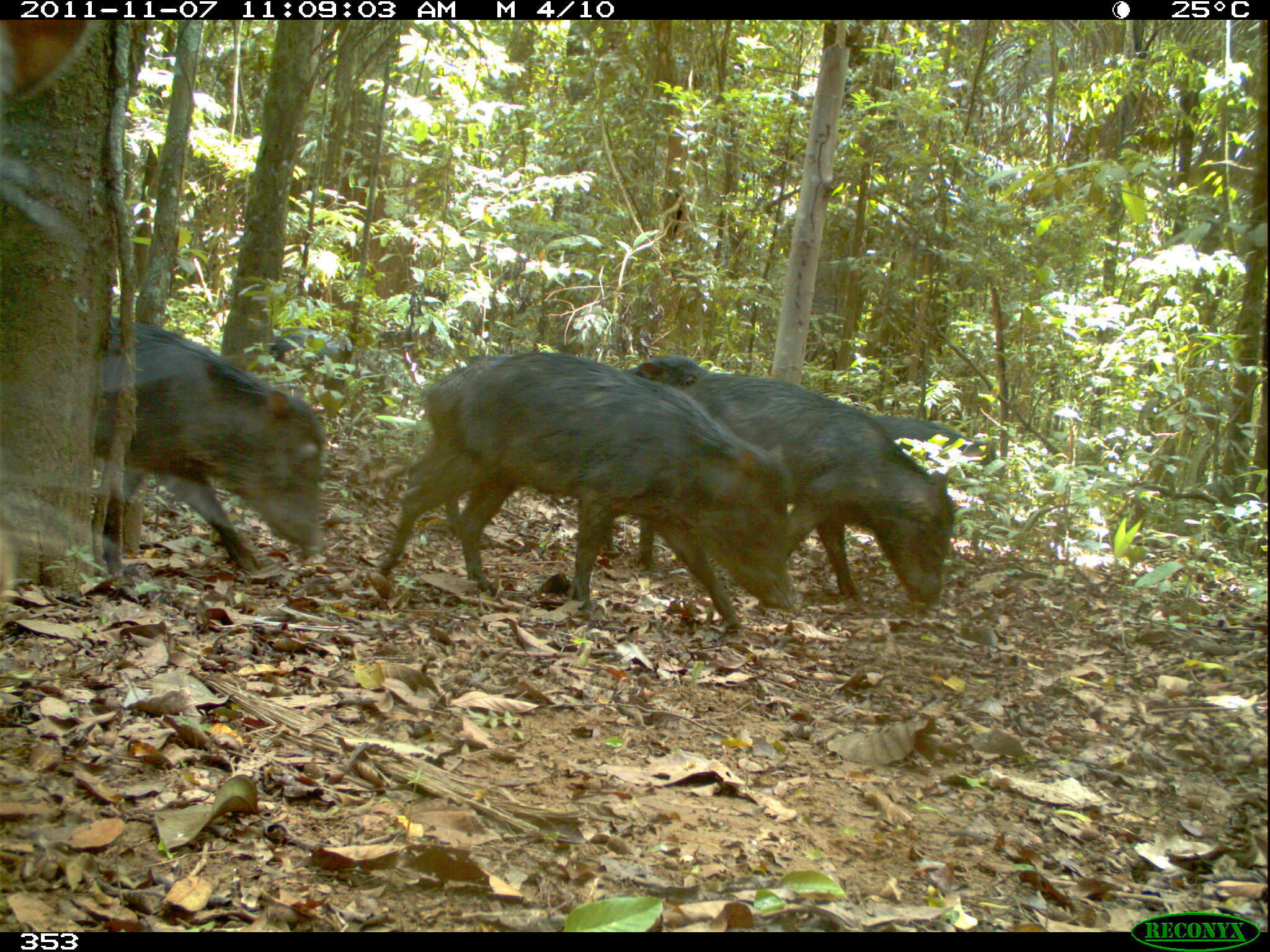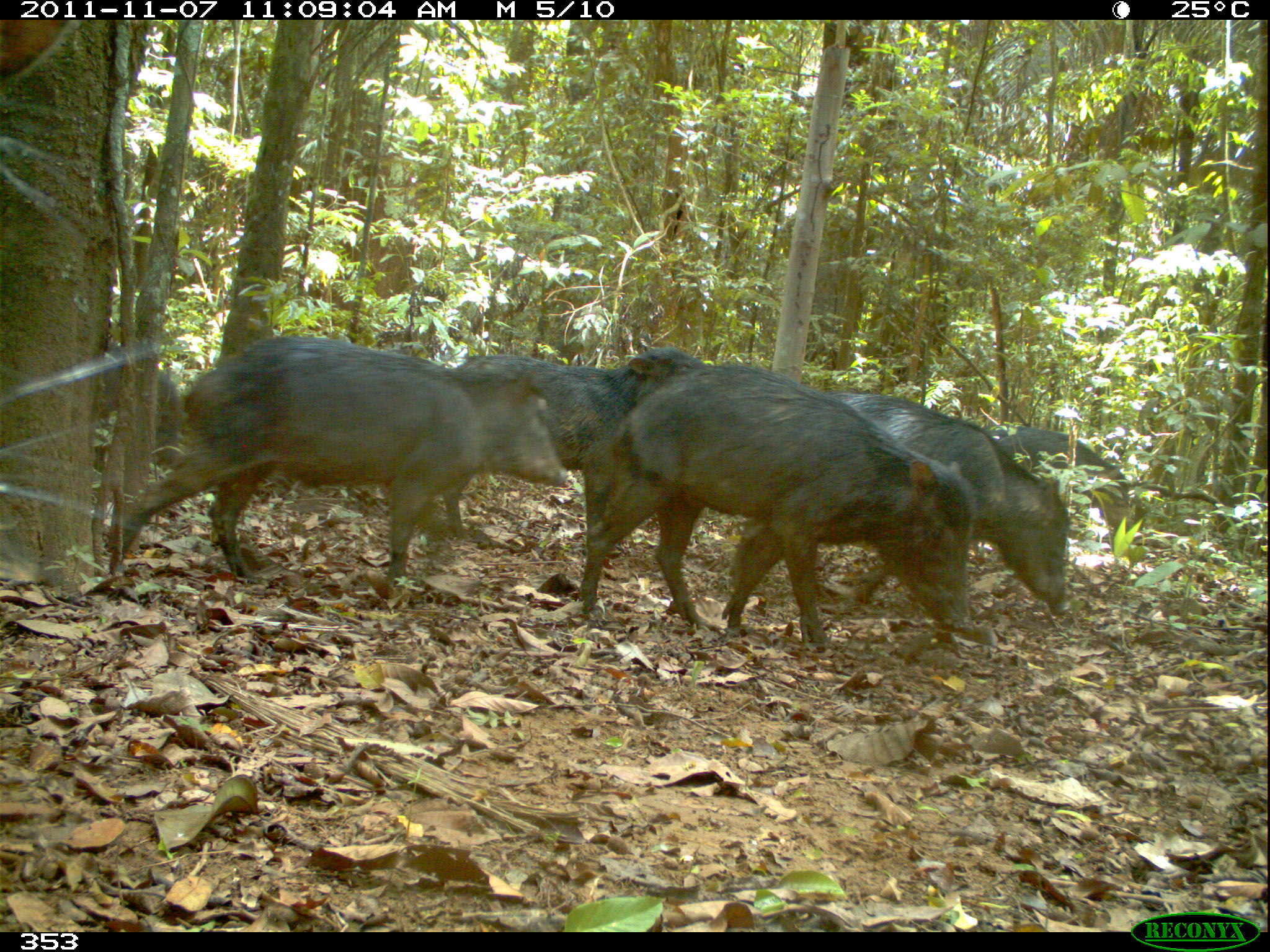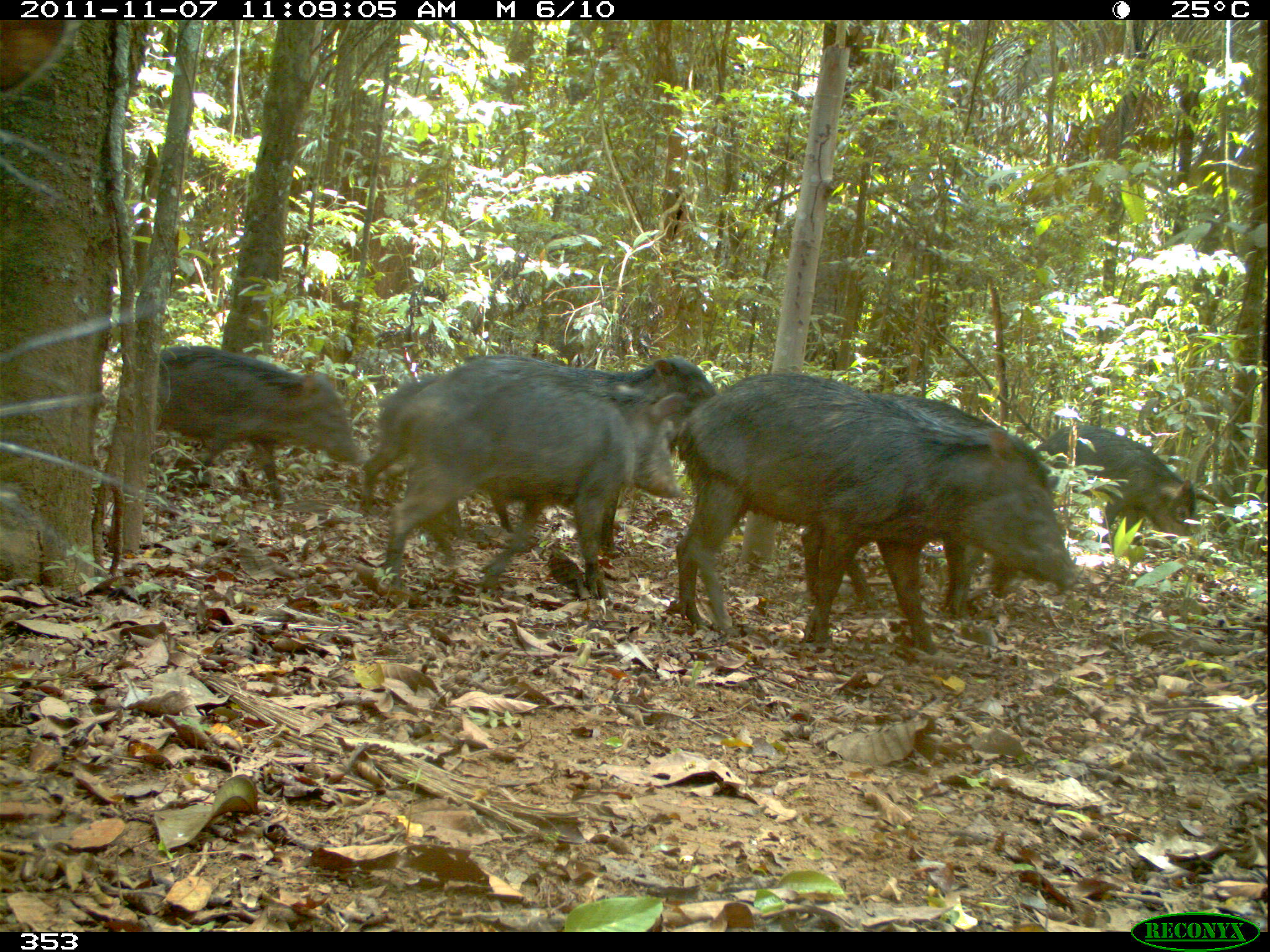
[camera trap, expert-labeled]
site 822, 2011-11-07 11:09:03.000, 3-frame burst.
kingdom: Animalia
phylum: Chordata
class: Mammalia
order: Artiodactyla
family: Tayassuidae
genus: Tayassu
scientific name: Tayassu pecari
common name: white-lipped peccary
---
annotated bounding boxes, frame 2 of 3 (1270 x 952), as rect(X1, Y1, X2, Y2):
tayassu pecari: rect(104, 335, 565, 592); rect(577, 361, 982, 651); rect(727, 390, 1075, 617); rect(410, 352, 734, 543); rect(986, 423, 1144, 551); rect(103, 341, 182, 464)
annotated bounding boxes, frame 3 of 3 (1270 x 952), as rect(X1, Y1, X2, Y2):
tayassu pecari: rect(667, 366, 1081, 655); rect(377, 365, 684, 595); rect(350, 354, 720, 538); rect(800, 399, 1060, 595); rect(151, 344, 361, 510); rect(1035, 421, 1206, 559)